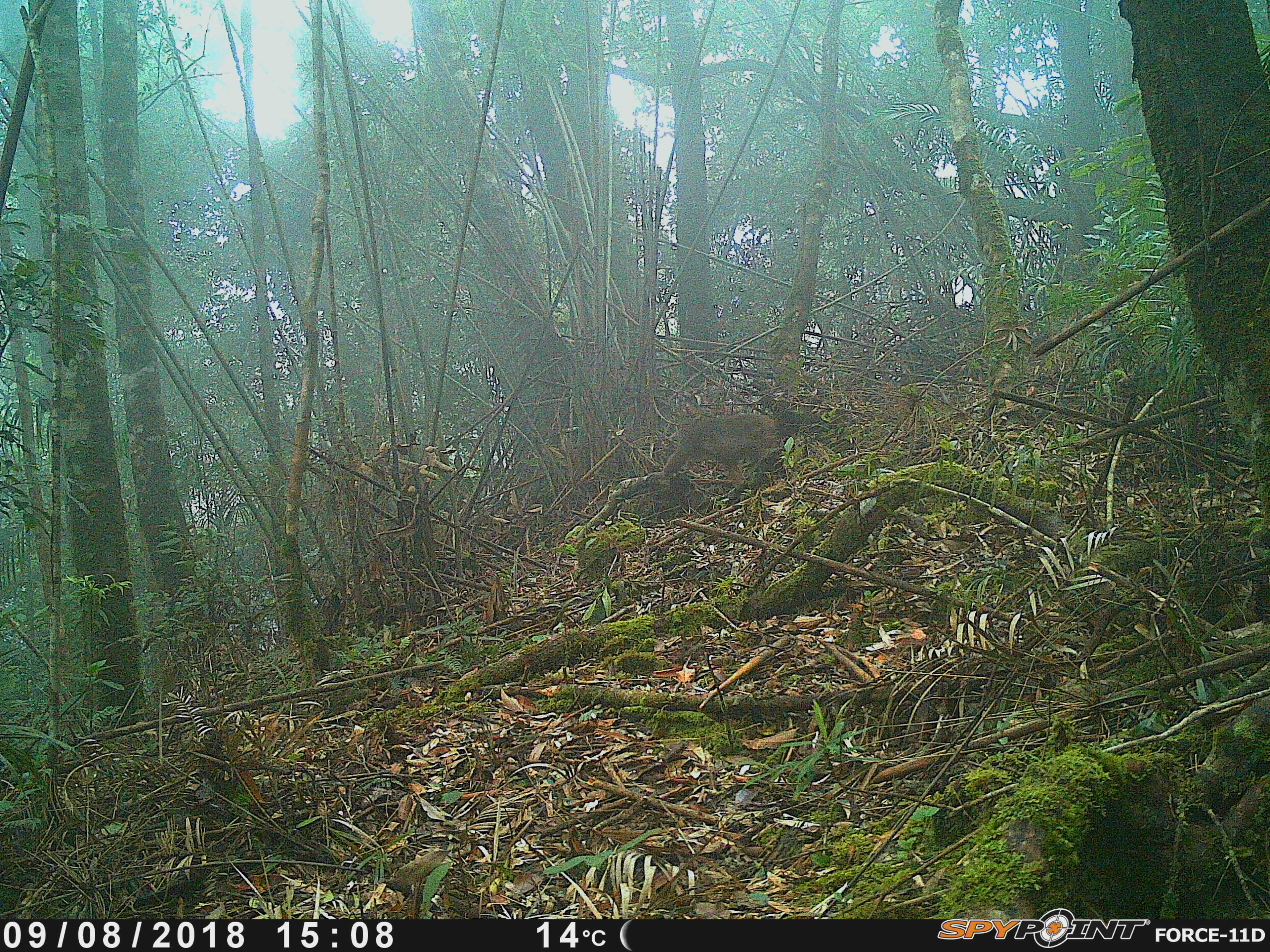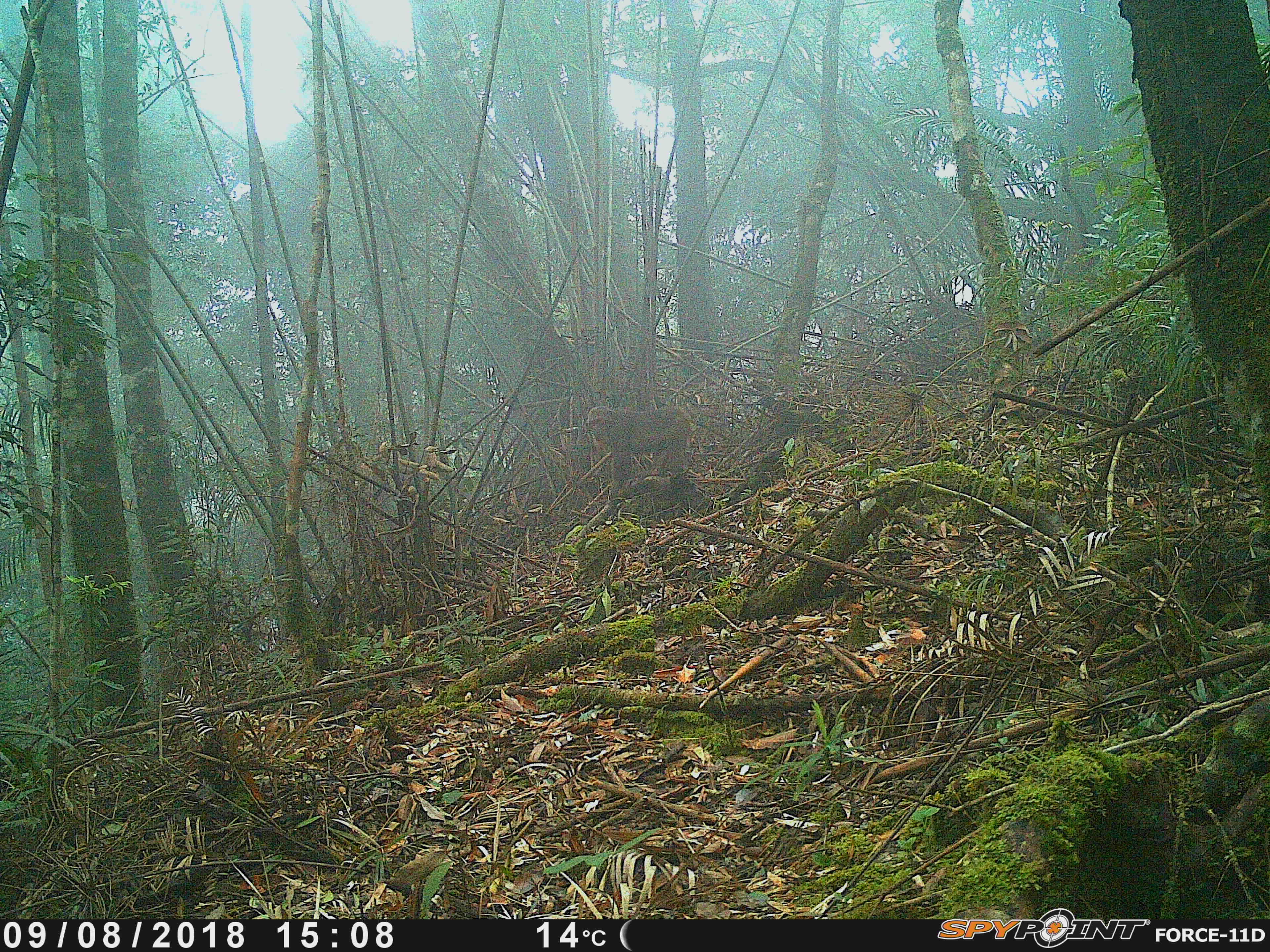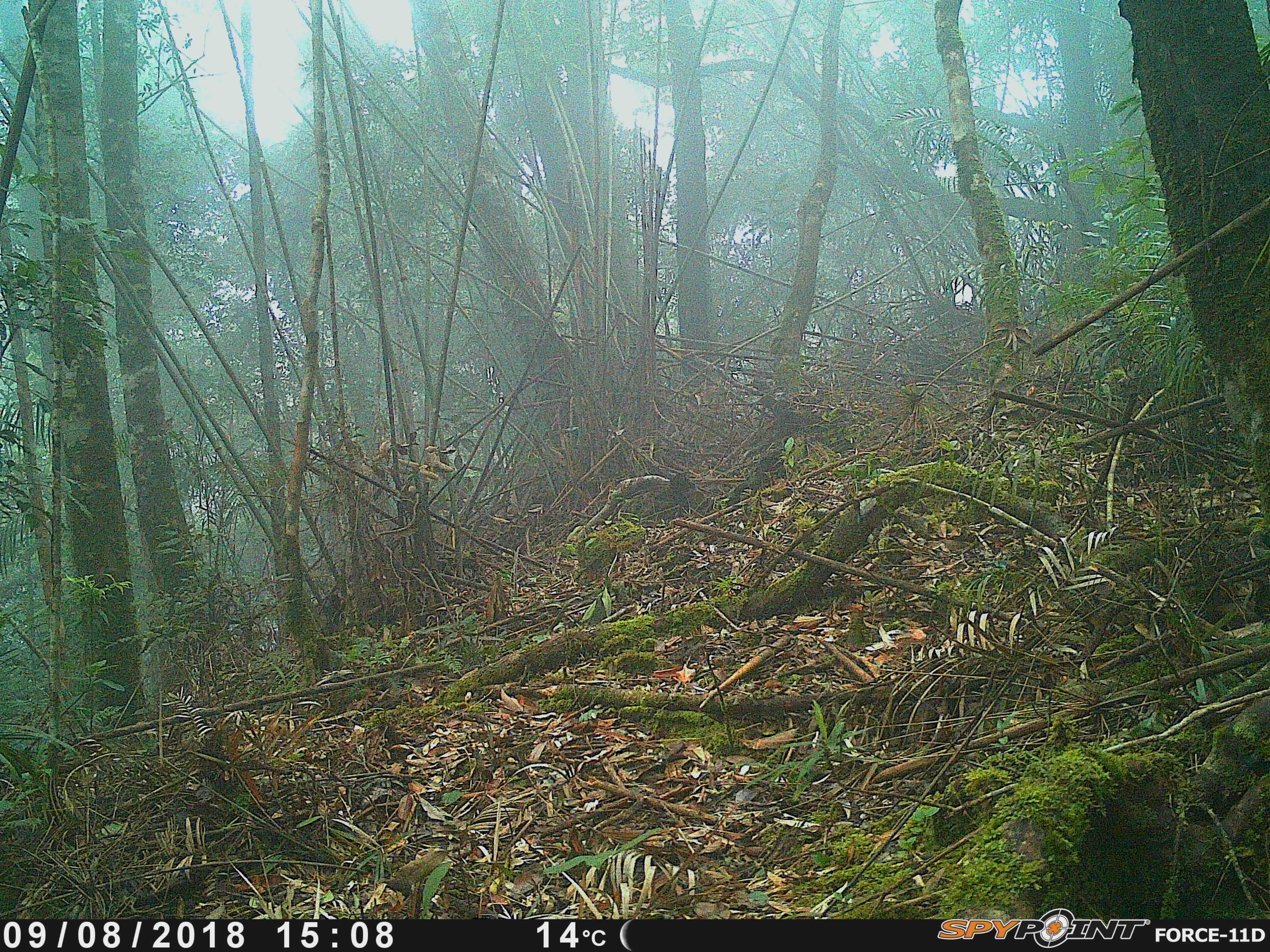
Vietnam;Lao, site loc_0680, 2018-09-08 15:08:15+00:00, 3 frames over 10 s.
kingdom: Animalia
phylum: Chordata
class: Mammalia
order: Primates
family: Cercopithecidae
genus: Macaca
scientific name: Macaca arctoides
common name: stump-tailed macaque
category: stump tailed macaque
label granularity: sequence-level